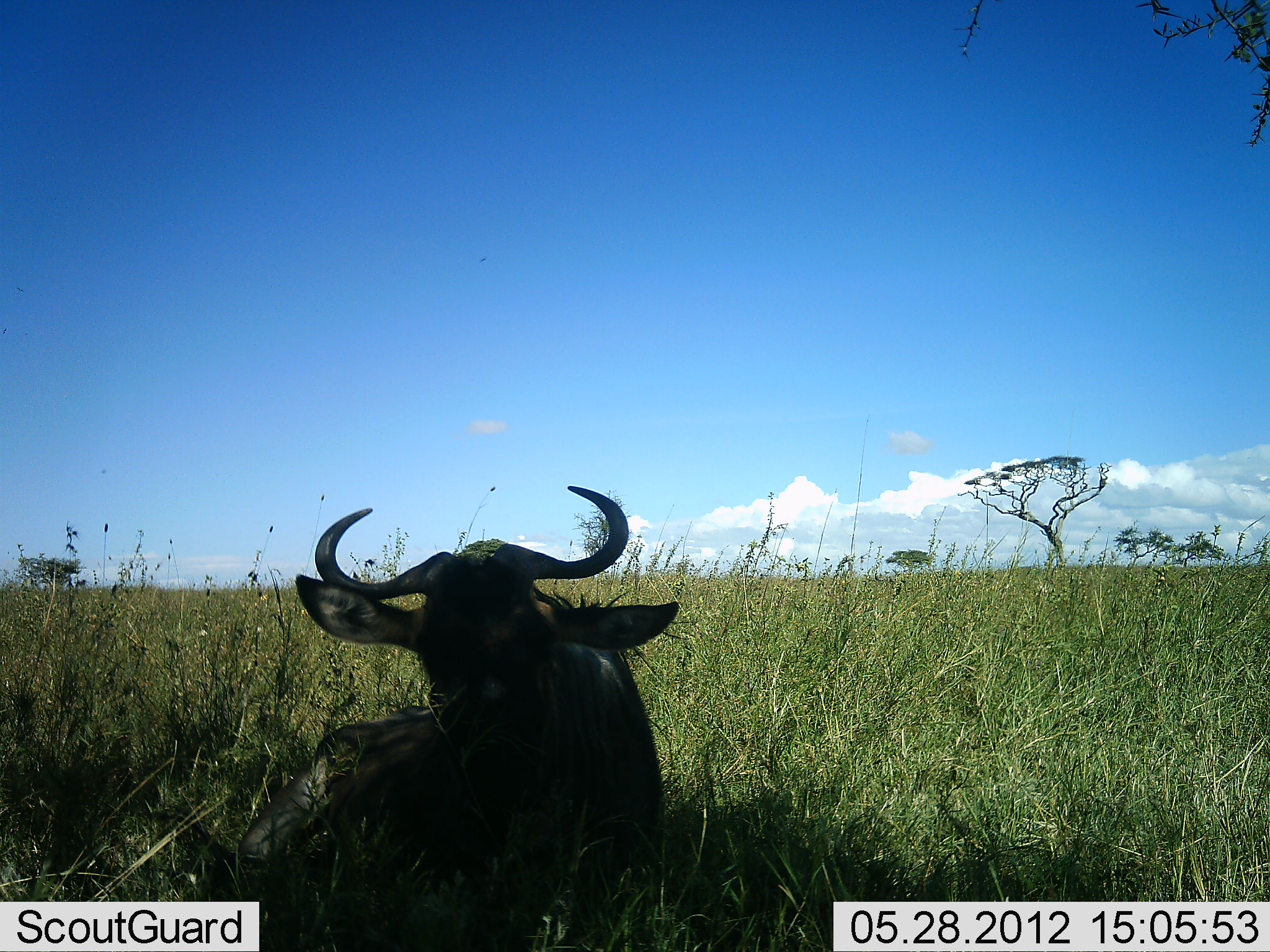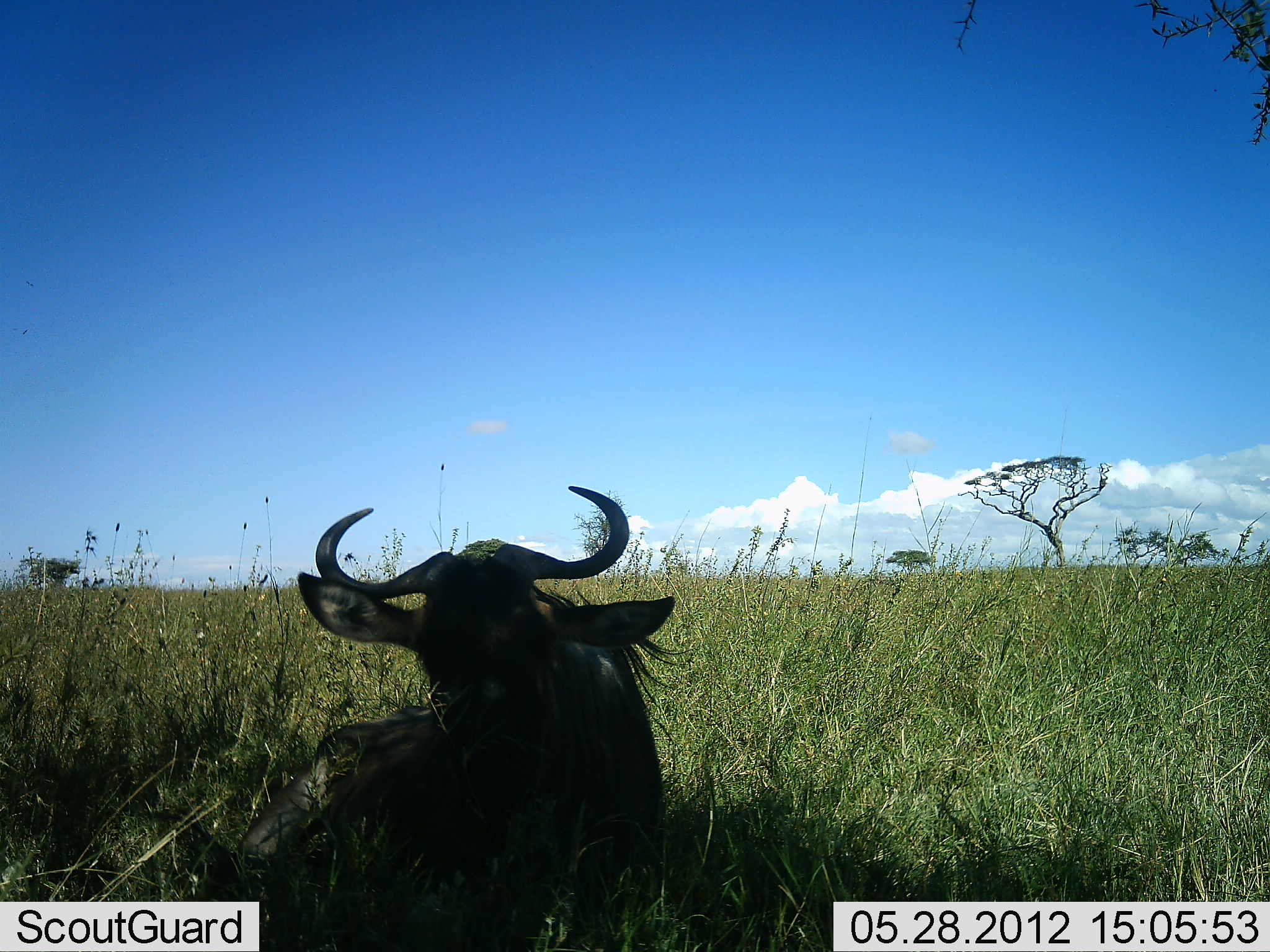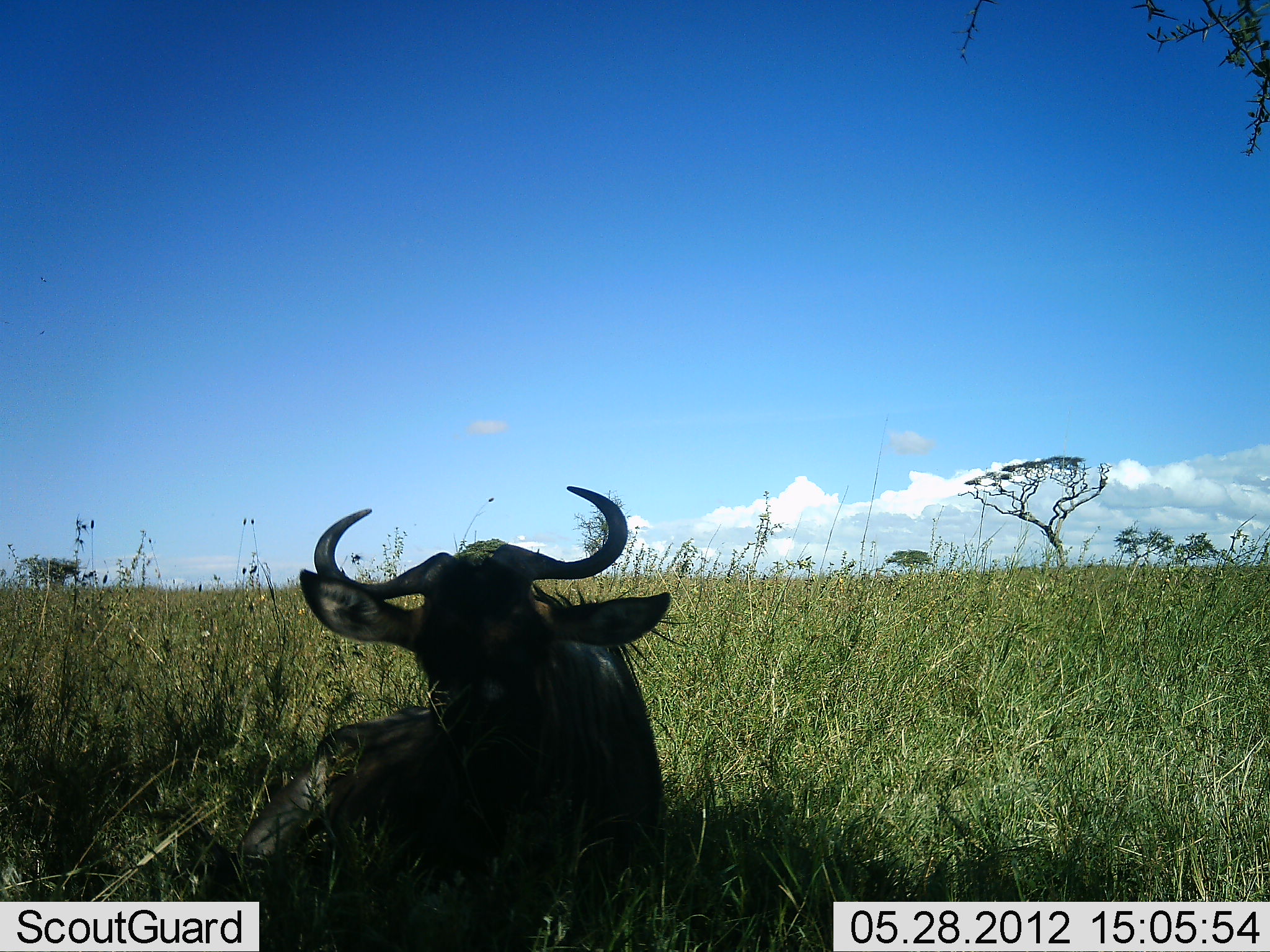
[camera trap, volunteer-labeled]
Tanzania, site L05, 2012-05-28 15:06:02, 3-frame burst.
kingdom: Animalia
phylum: Chordata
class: Mammalia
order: Artiodactyla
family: Bovidae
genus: Connochaetes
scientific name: Connochaetes taurinus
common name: blue wildebeest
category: wildebeest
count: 1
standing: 0%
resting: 100%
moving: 0%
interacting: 0%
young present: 0%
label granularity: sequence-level